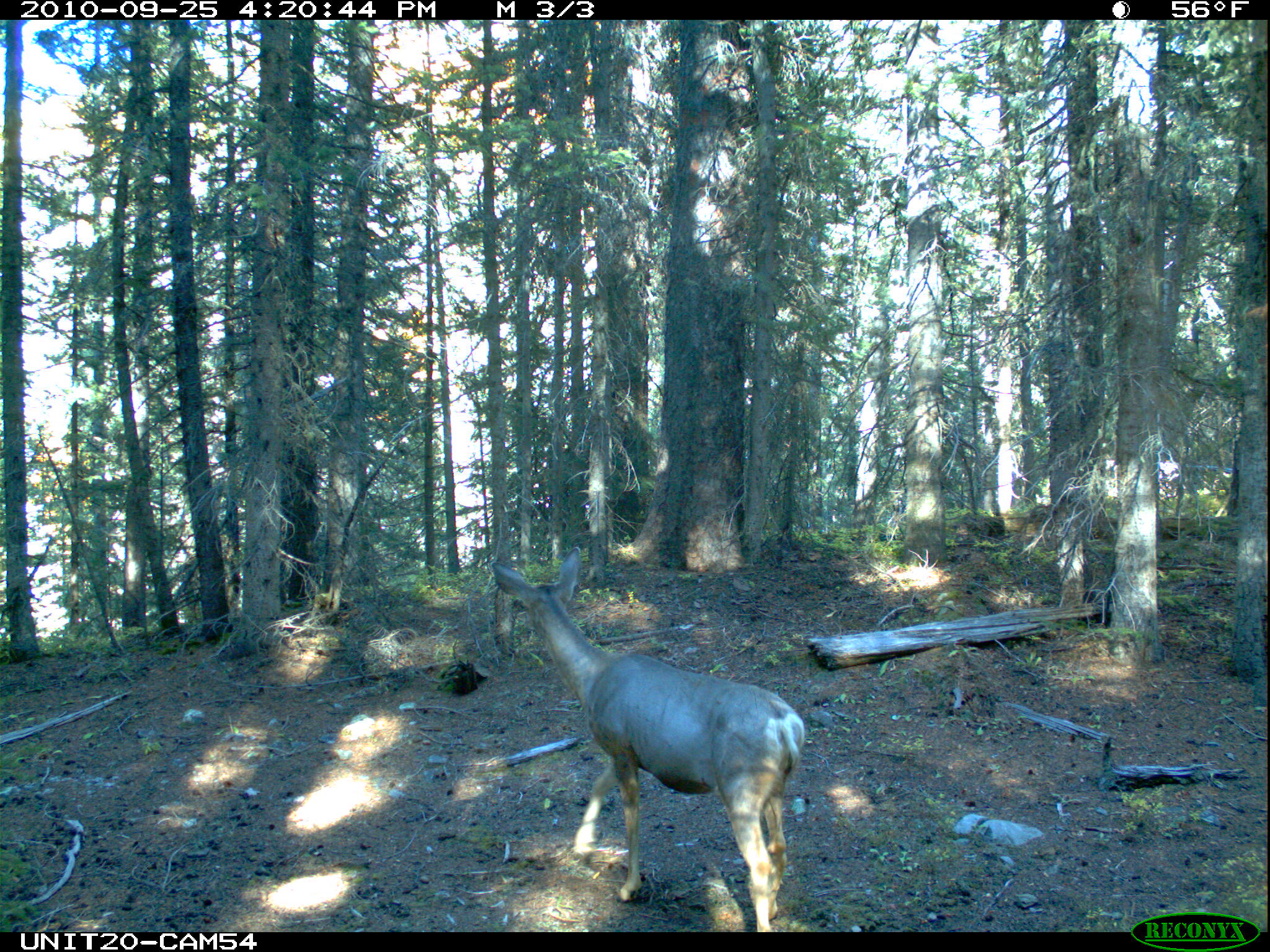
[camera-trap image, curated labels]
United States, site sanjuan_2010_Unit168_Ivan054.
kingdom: Animalia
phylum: Chordata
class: Mammalia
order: Artiodactyla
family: Cervidae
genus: Odocoileus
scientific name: Odocoileus hemionus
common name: mule deer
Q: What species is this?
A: Odocoileus hemionus (mule deer).